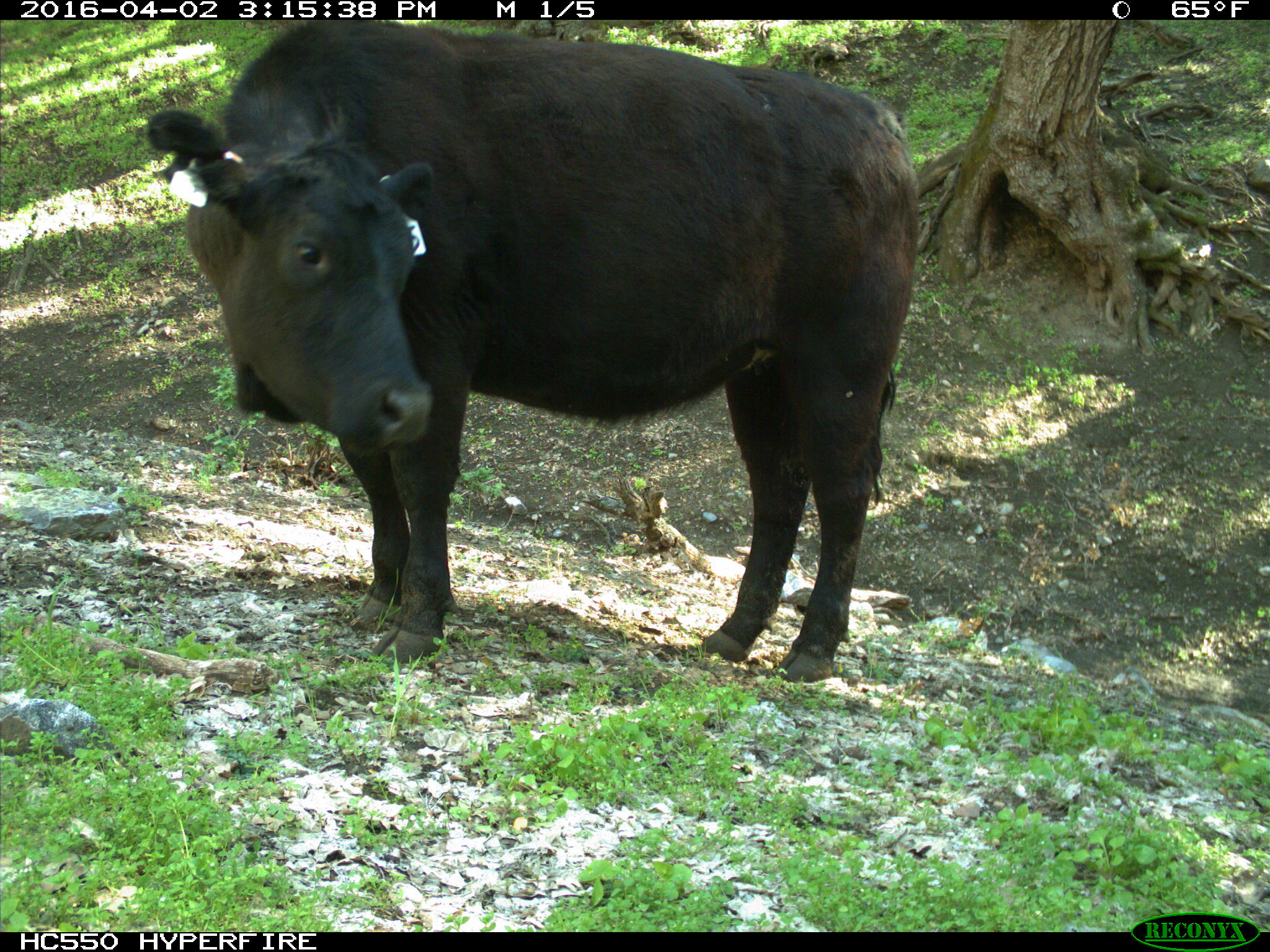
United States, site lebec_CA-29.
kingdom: Animalia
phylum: Chordata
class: Mammalia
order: Artiodactyla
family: Bovidae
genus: Bos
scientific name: Bos taurus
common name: domestic cow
Bos taurus (domestic cow).